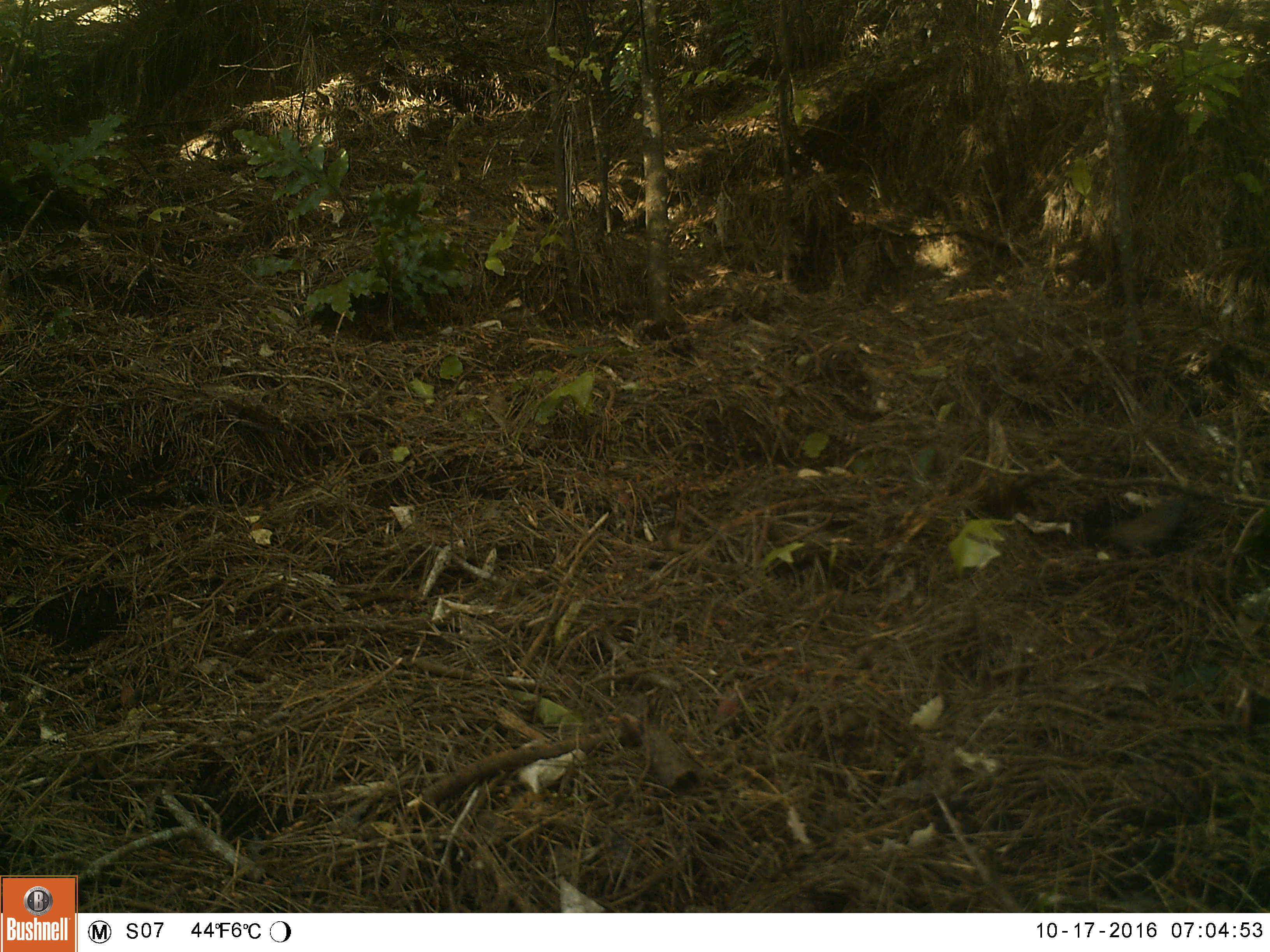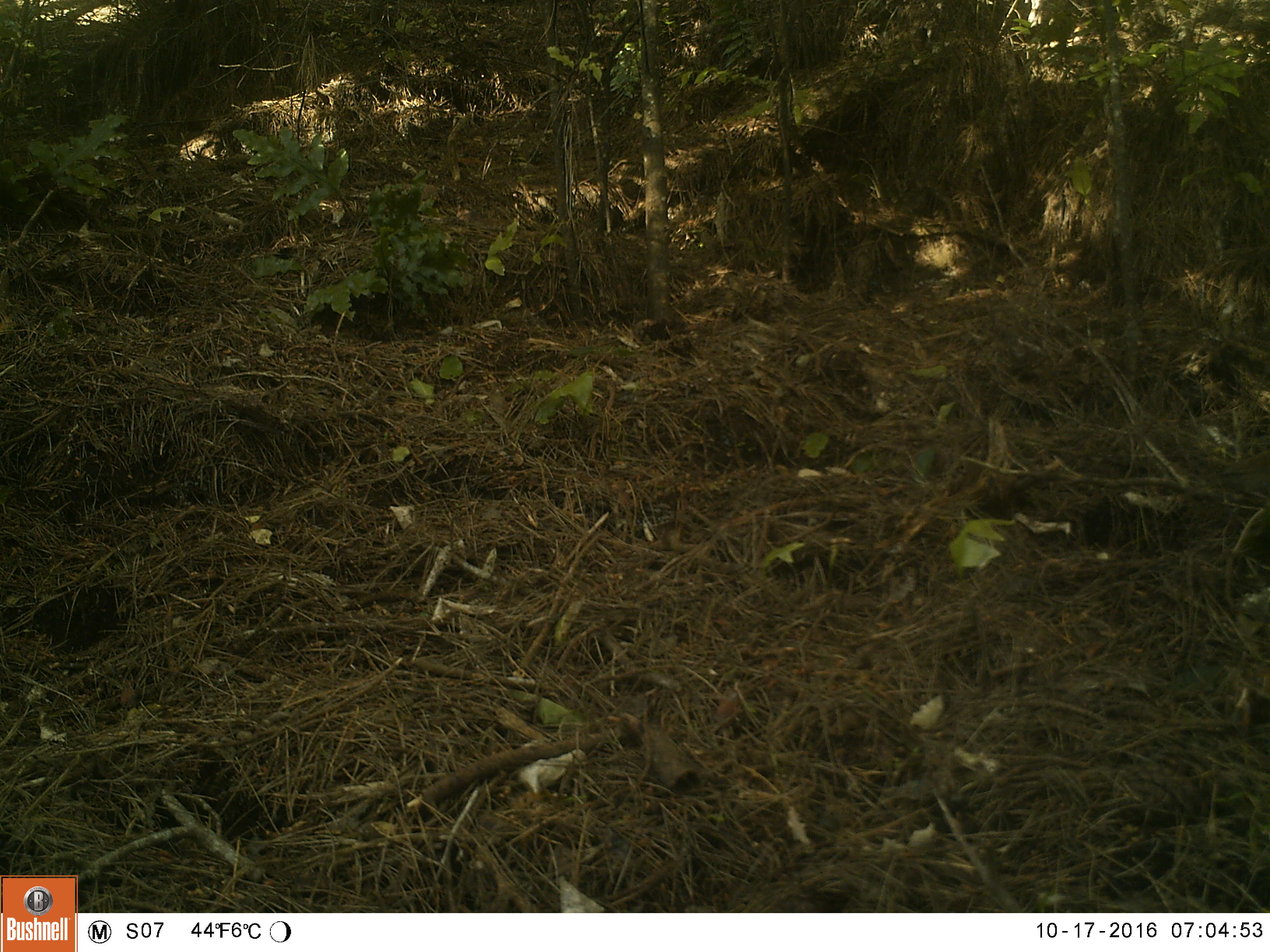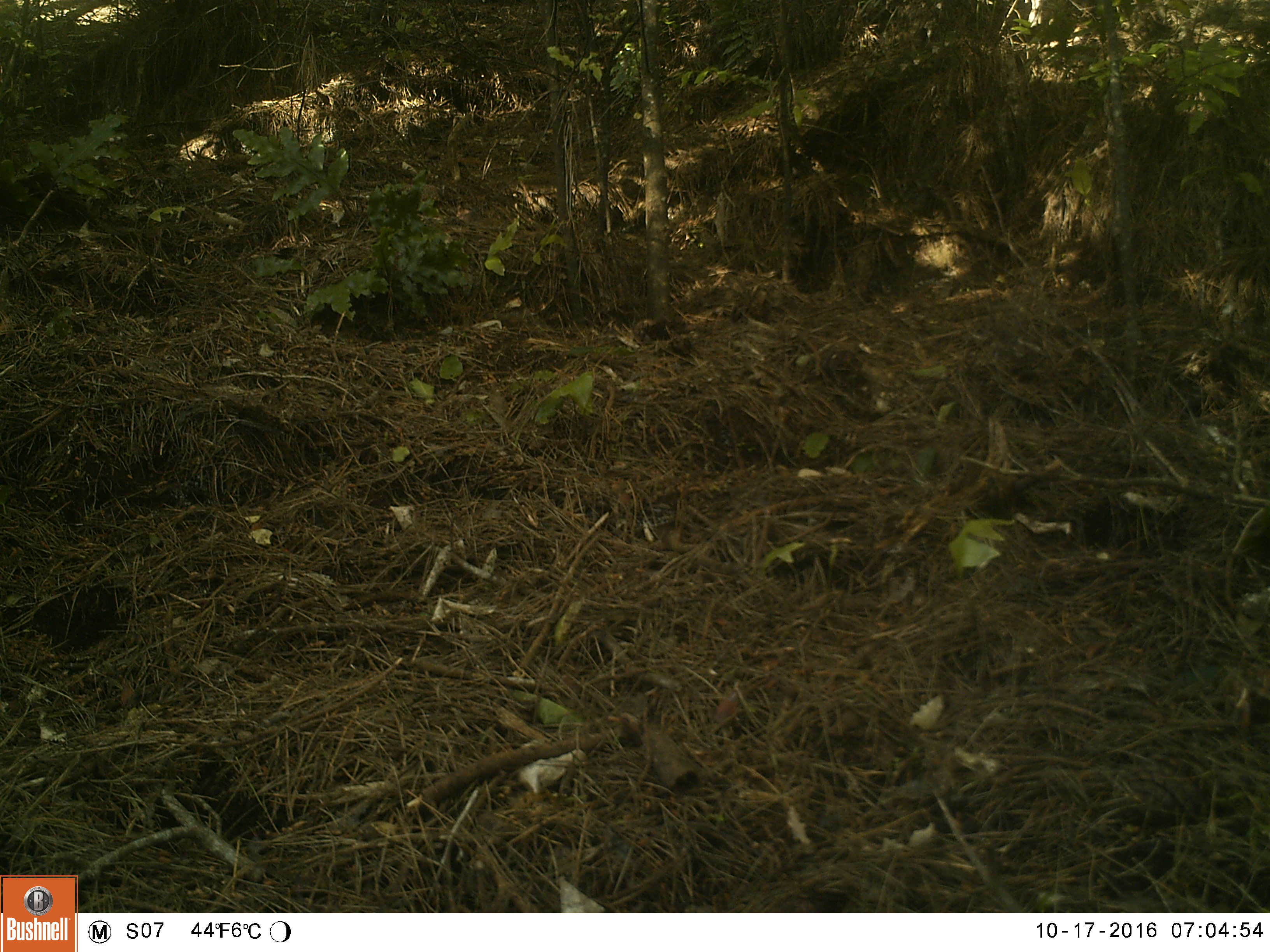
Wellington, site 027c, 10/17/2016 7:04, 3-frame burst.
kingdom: Animalia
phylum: Chordata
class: Aves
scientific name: Aves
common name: bird